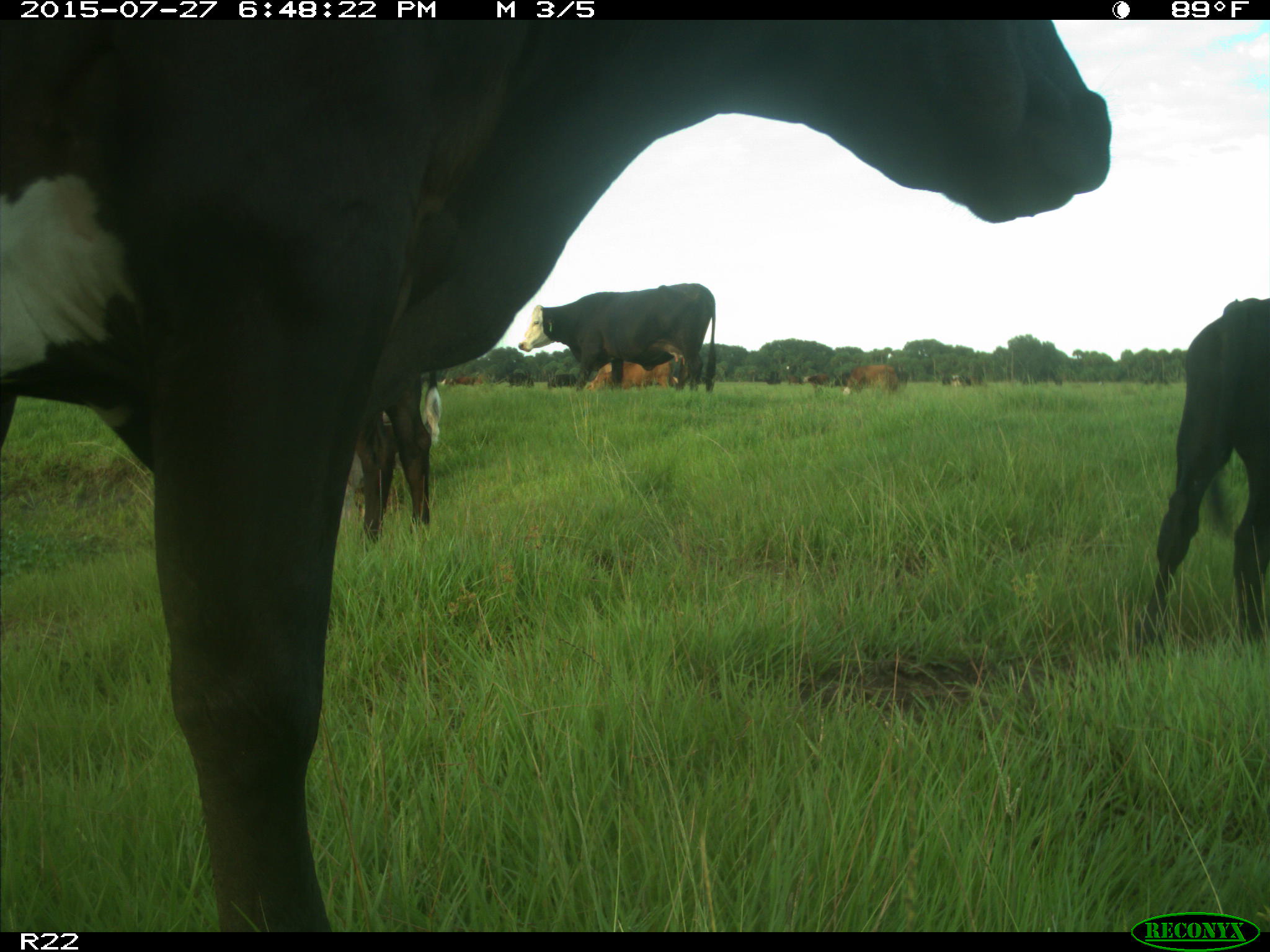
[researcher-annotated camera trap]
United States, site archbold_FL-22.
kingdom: Animalia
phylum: Chordata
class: Mammalia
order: Artiodactyla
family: Bovidae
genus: Bos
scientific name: Bos taurus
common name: domestic cow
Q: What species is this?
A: Bos taurus (domestic cow).